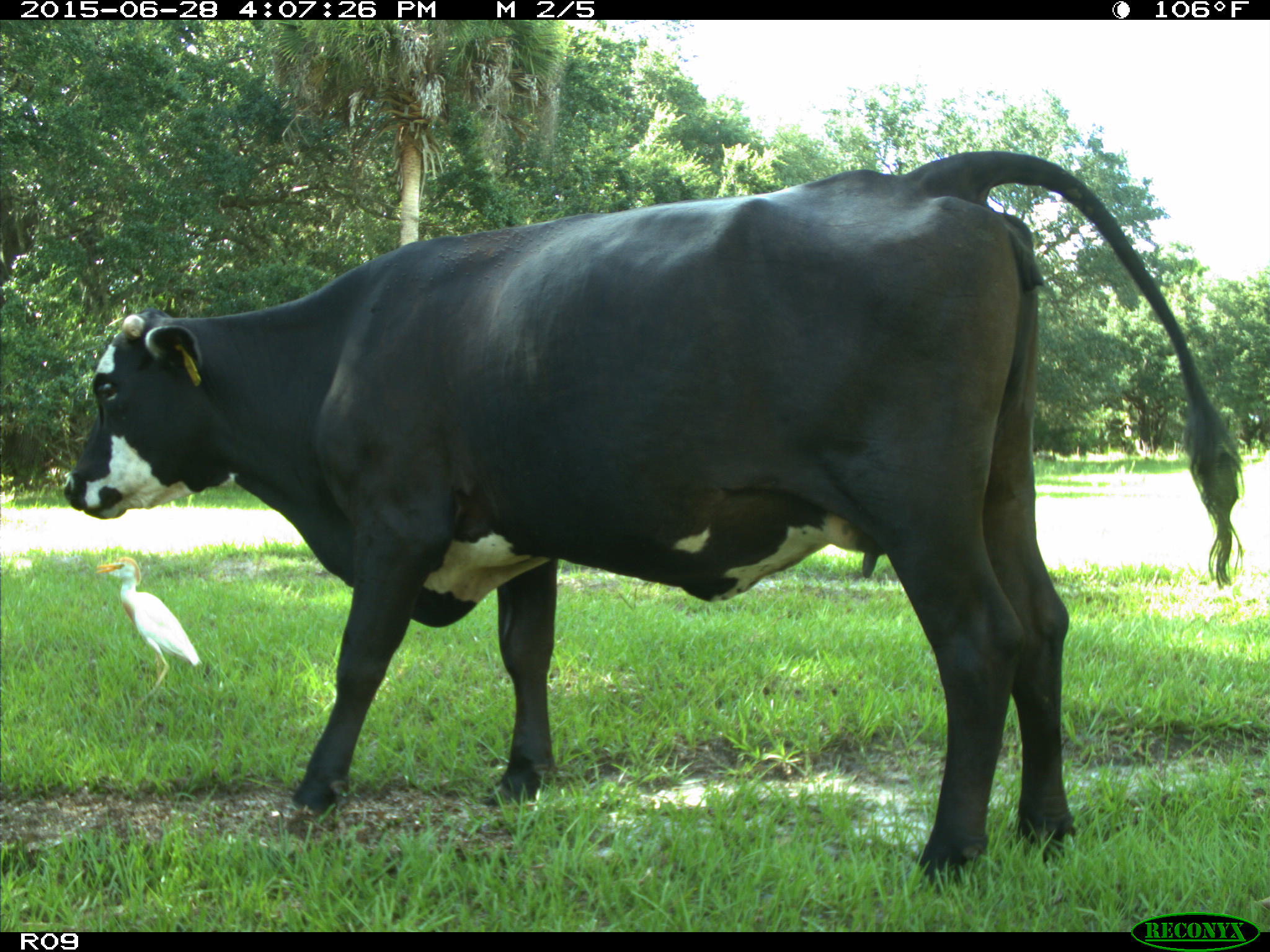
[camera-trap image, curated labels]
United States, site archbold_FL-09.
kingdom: Animalia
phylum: Chordata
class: Mammalia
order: Artiodactyla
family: Bovidae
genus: Bos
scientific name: Bos taurus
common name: domestic cow